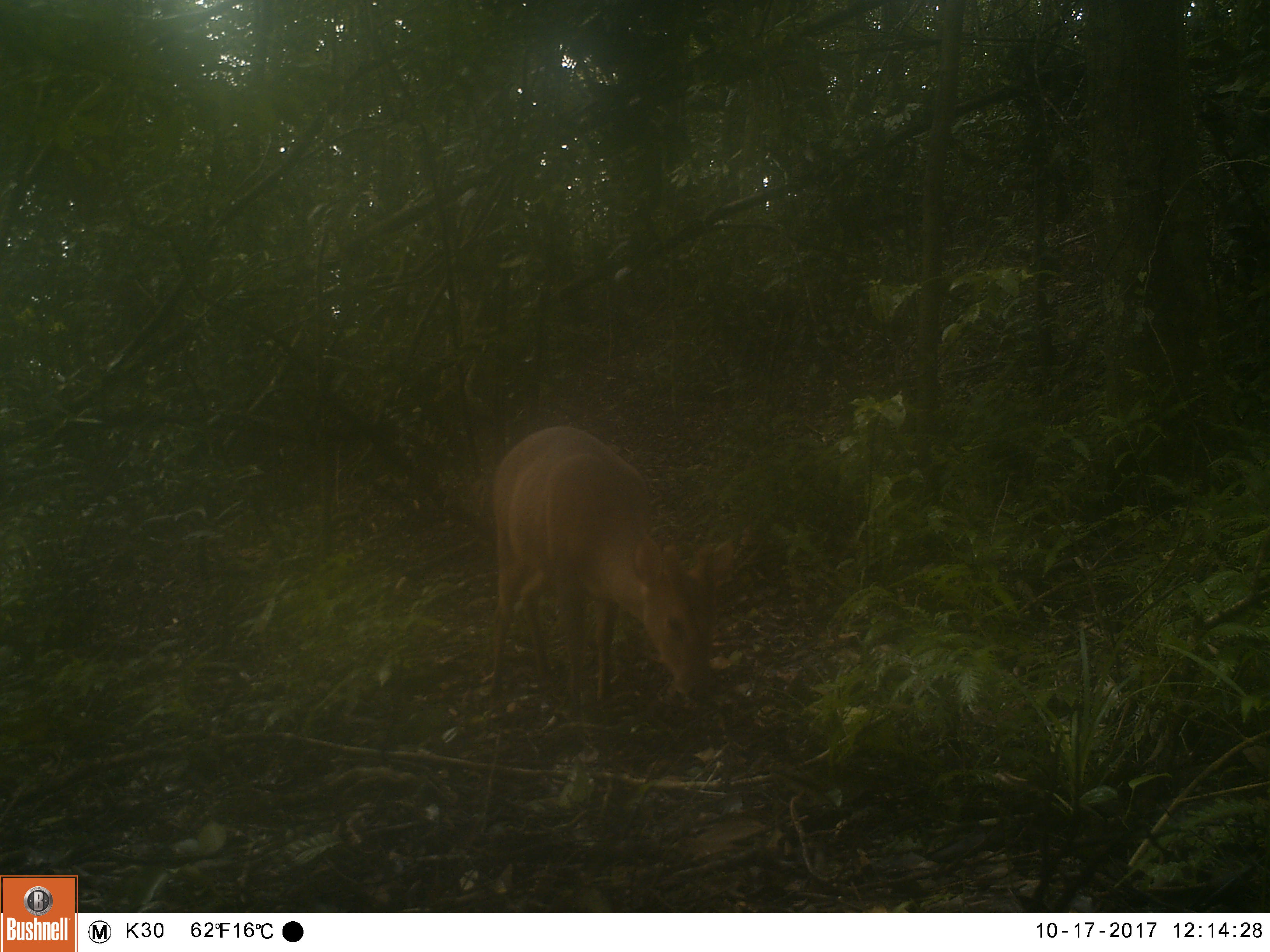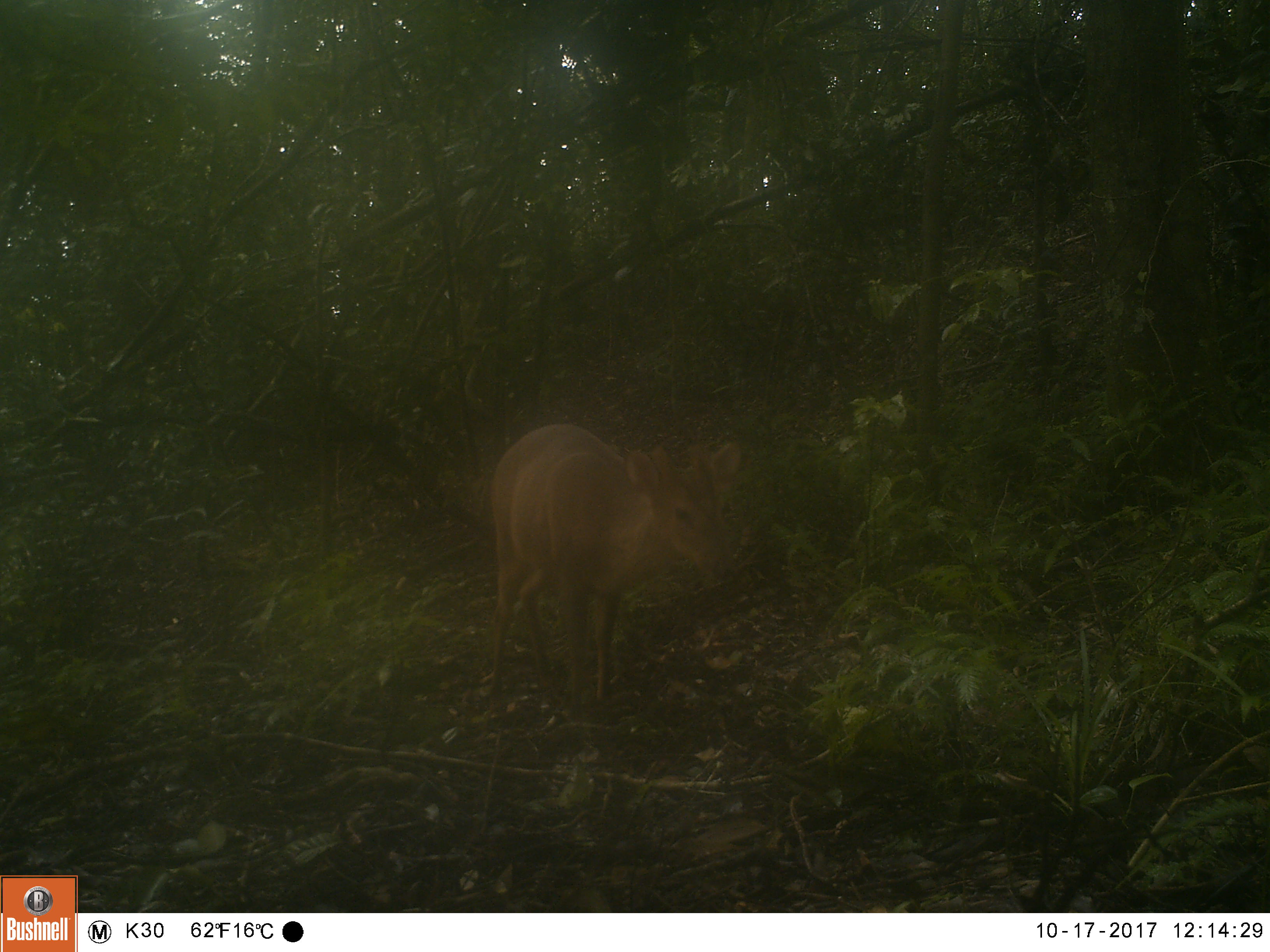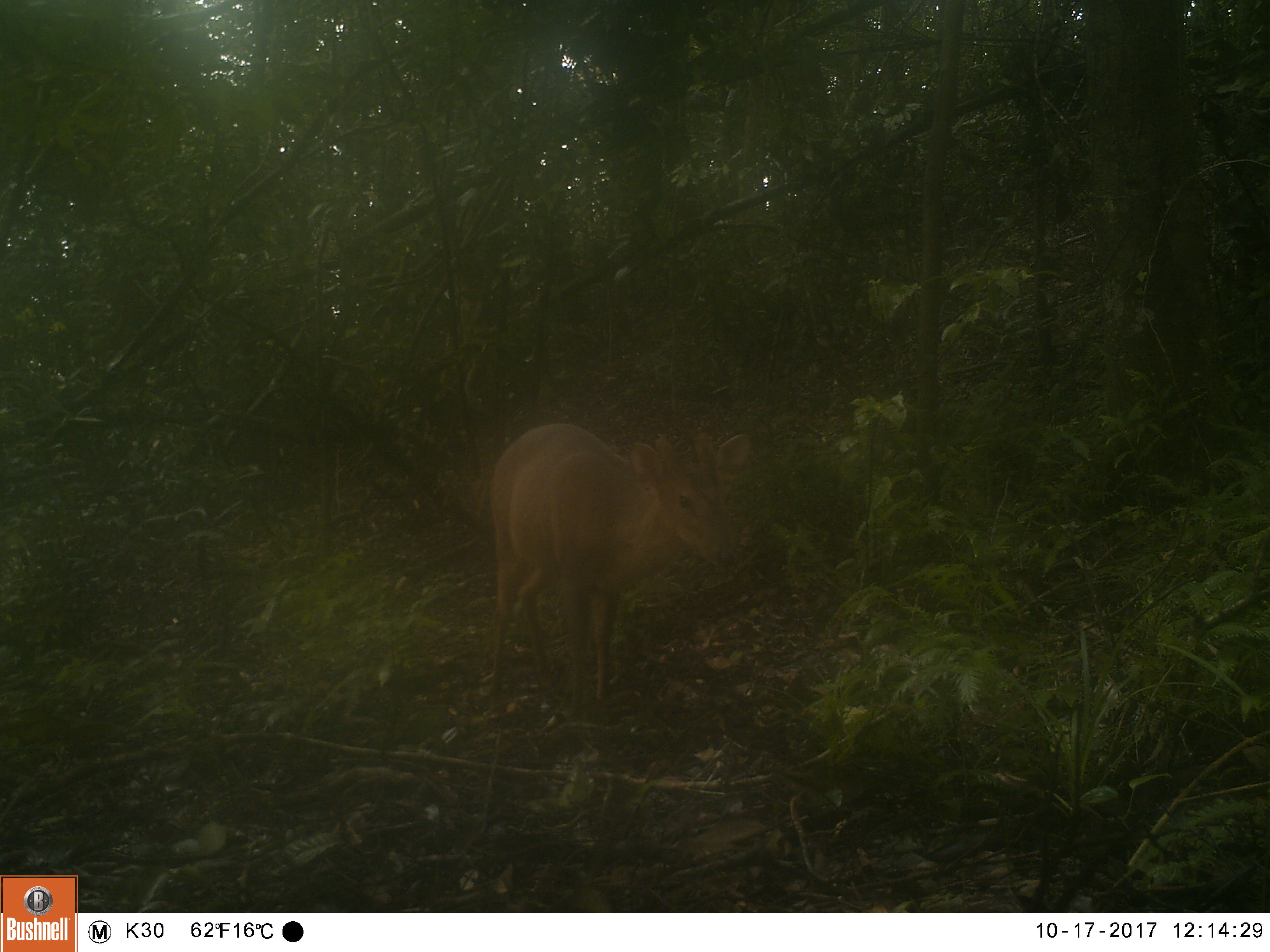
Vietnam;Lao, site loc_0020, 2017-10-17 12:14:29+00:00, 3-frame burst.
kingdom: Animalia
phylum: Chordata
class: Mammalia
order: Artiodactyla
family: Cervidae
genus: Muntiacus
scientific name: Muntiacus vuquangensis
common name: large-antlered muntjac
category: large antlered muntjac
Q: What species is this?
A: Large antlered muntjac (large-antlered muntjac) (Muntiacus vuquangensis).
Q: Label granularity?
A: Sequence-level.